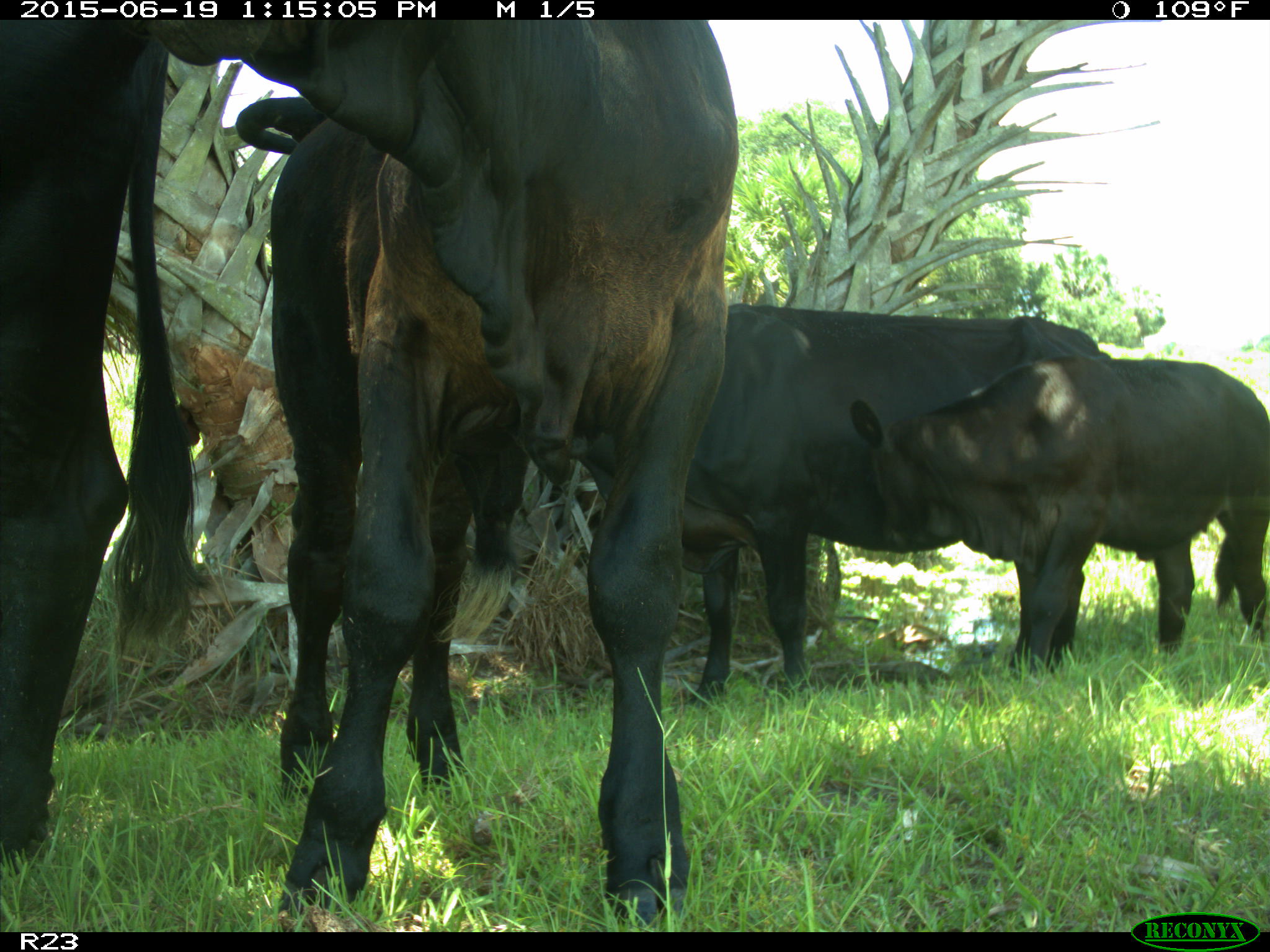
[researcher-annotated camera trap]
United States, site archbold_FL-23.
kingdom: Animalia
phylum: Chordata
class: Mammalia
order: Artiodactyla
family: Suidae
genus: Sus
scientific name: Sus scrofa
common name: wild boar